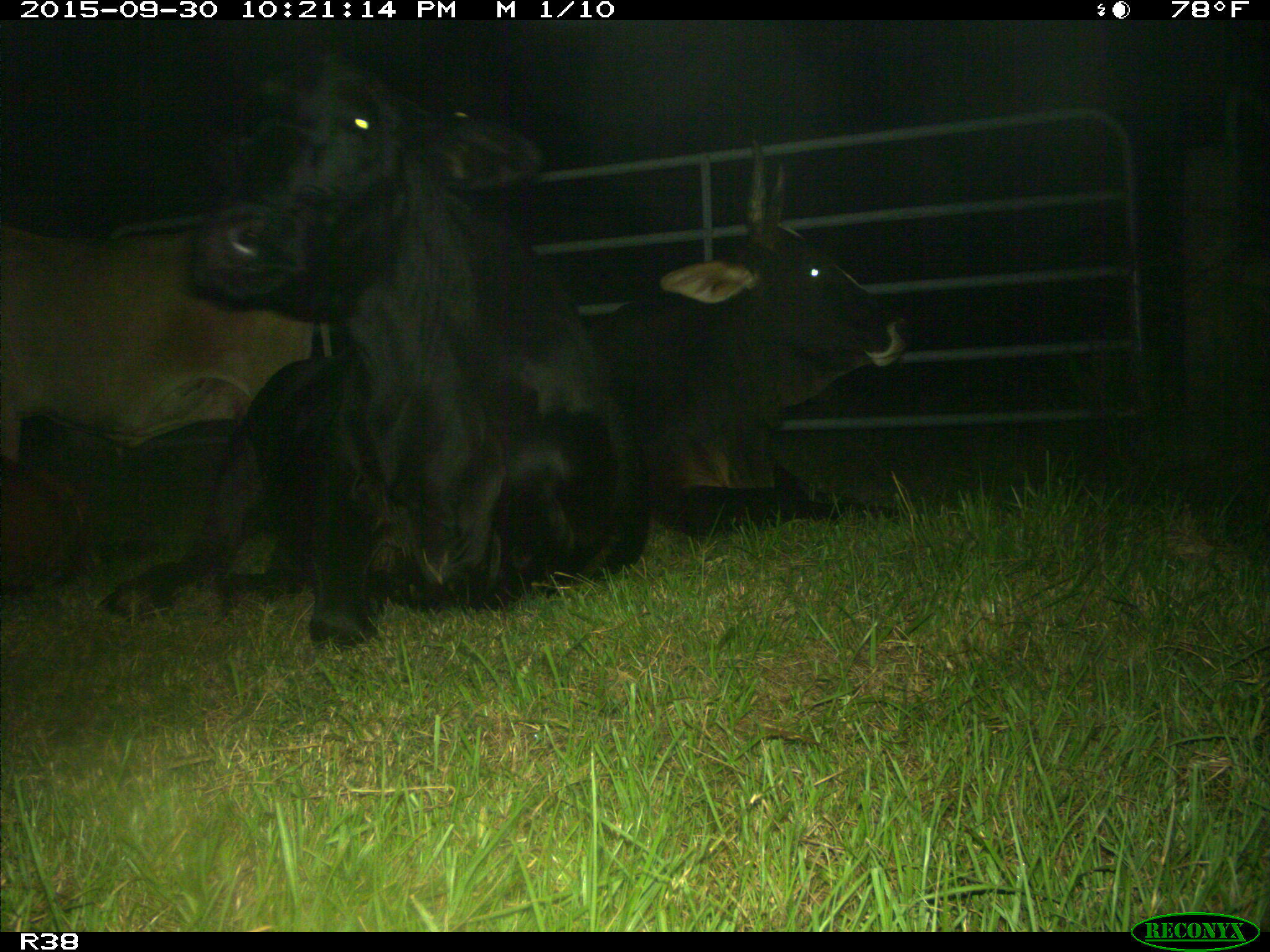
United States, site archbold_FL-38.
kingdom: Animalia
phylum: Chordata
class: Mammalia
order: Artiodactyla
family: Bovidae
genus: Bos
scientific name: Bos taurus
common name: domestic cow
Bos taurus (domestic cow).